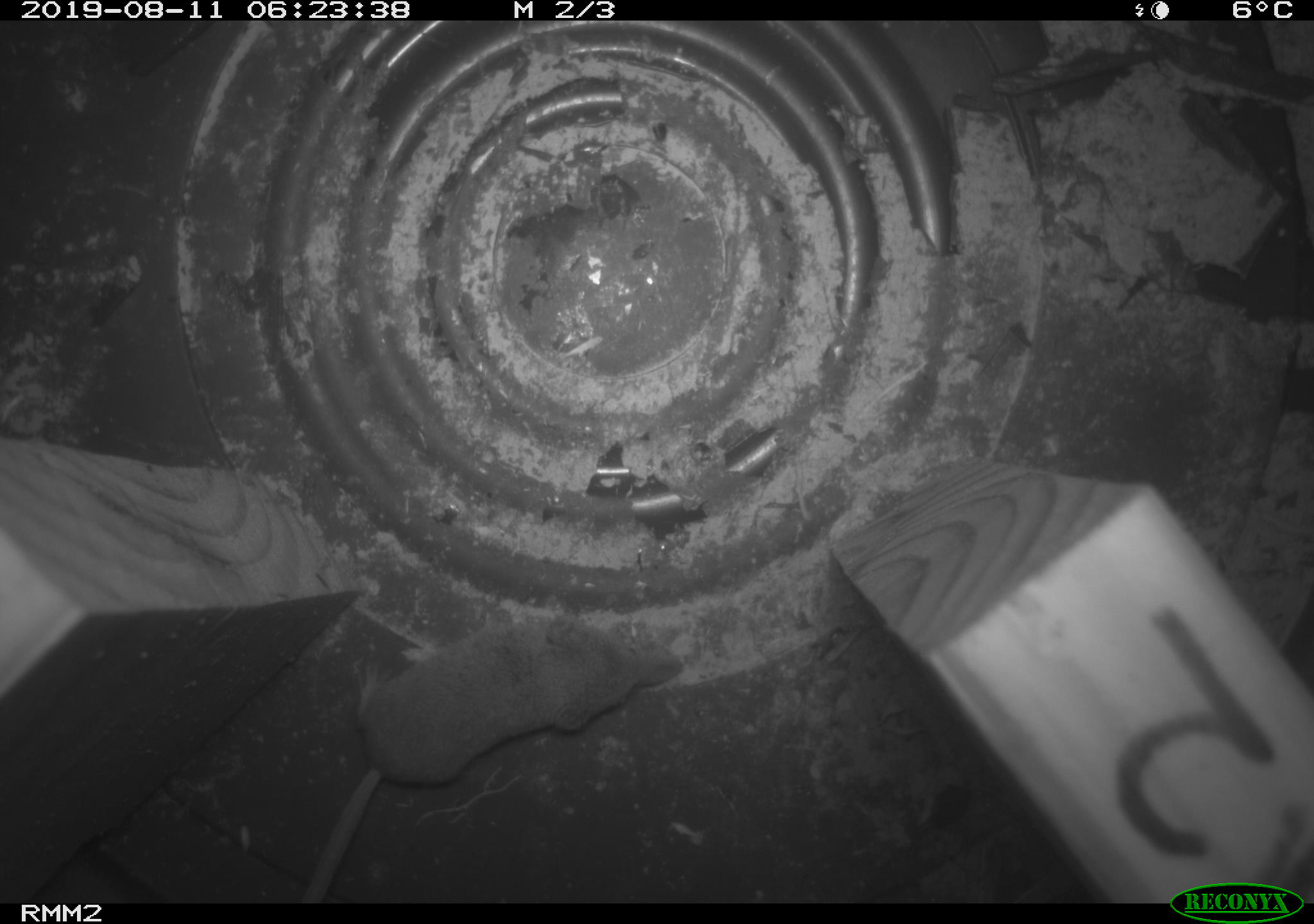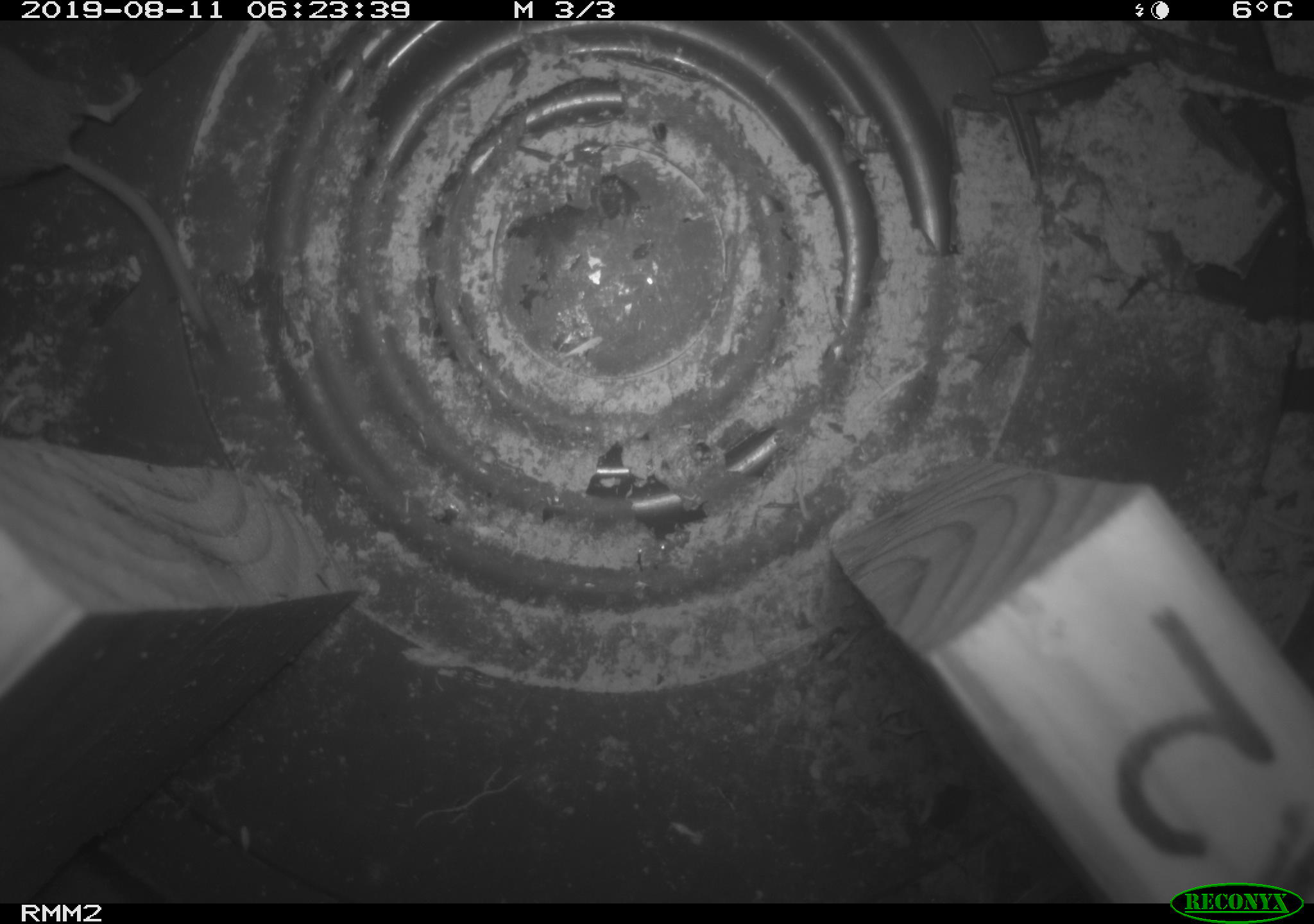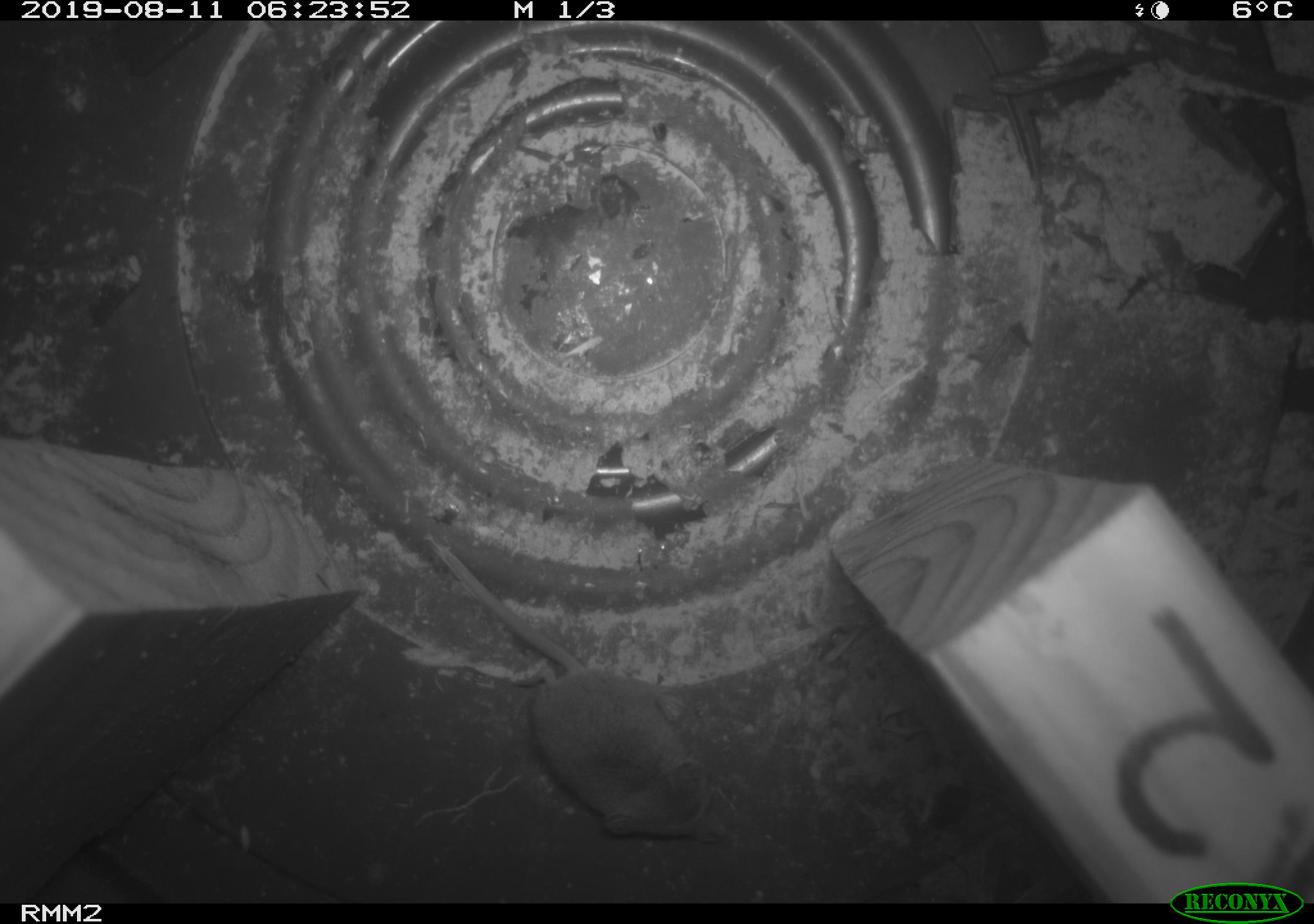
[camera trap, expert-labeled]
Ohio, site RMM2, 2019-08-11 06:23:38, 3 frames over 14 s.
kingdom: Animalia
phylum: Chordata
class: Mammalia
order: Eulipotyphla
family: Soricidae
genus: Sorex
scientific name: Sorex cinereus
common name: masked shrew